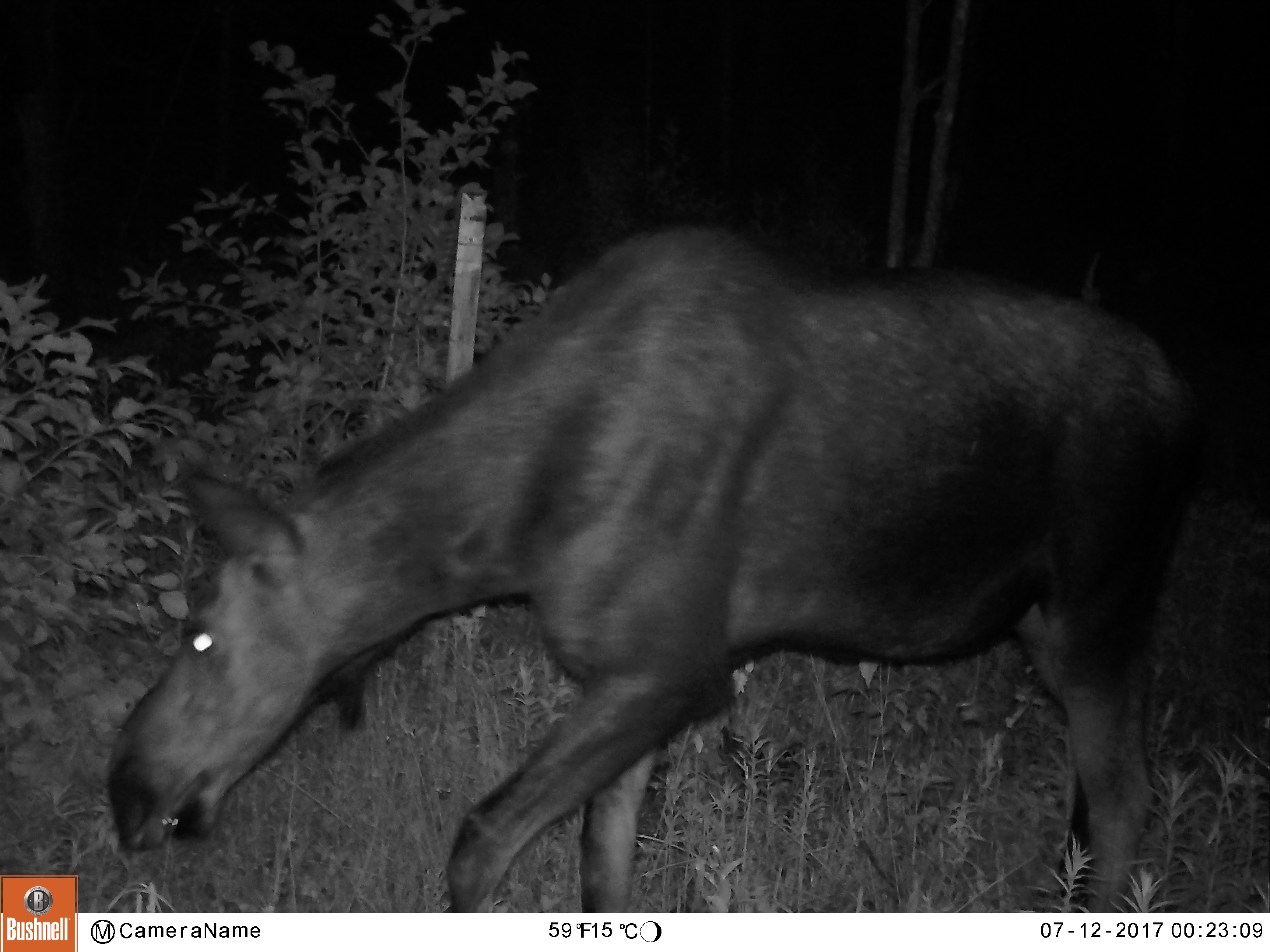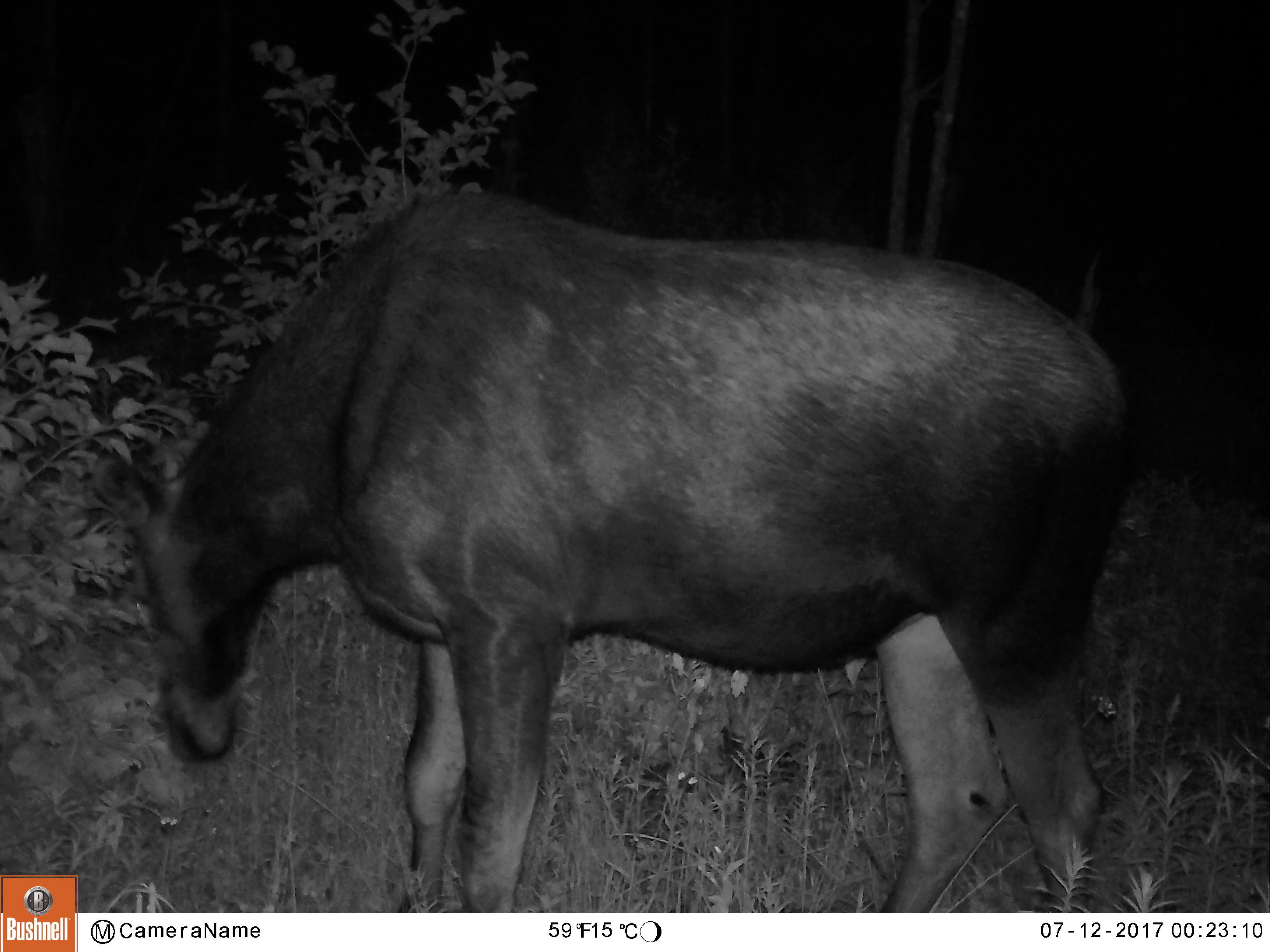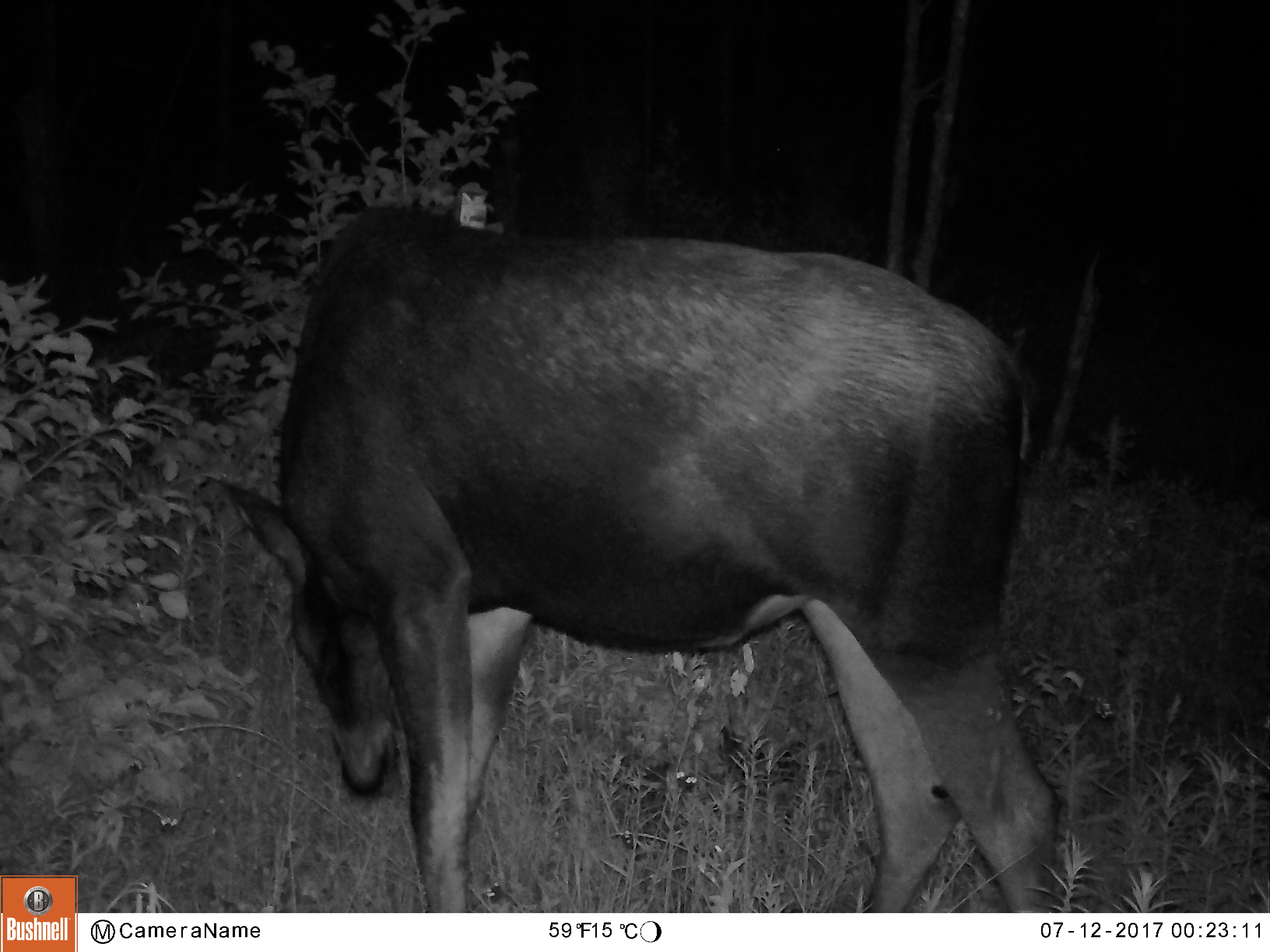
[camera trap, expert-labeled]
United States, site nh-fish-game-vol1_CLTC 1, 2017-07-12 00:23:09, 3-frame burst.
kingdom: Animalia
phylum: Chordata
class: Mammalia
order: Artiodactyla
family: Cervidae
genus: Alces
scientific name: Alces alces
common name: moose